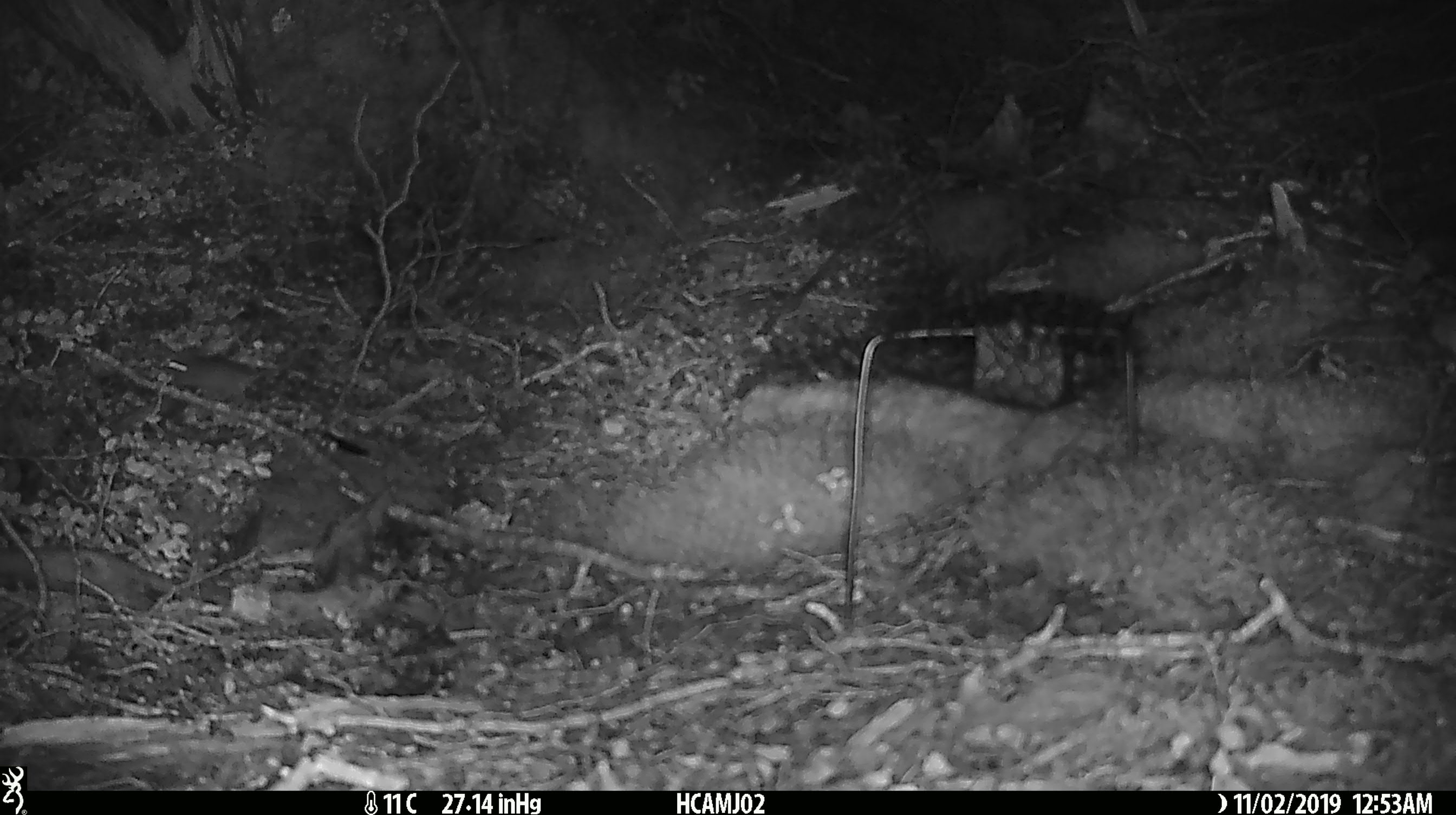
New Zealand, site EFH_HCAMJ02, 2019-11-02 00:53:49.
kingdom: Animalia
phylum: Chordata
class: Mammalia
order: Rodentia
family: Muridae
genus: Mus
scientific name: Mus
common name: mouse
Mouse (Mus).